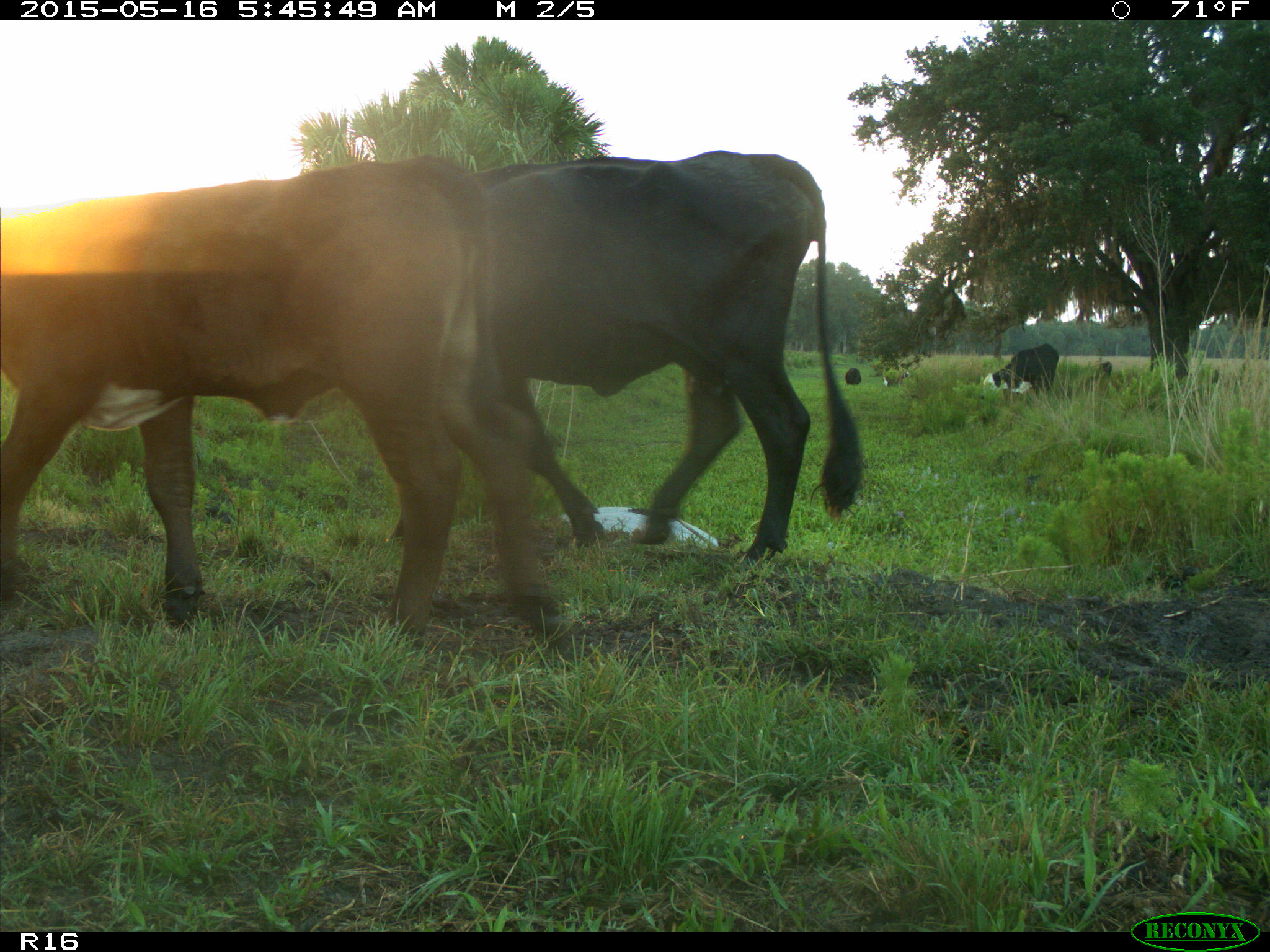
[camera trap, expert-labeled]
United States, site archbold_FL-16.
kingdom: Animalia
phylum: Chordata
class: Mammalia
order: Artiodactyla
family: Bovidae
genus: Bos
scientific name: Bos taurus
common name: domestic cow